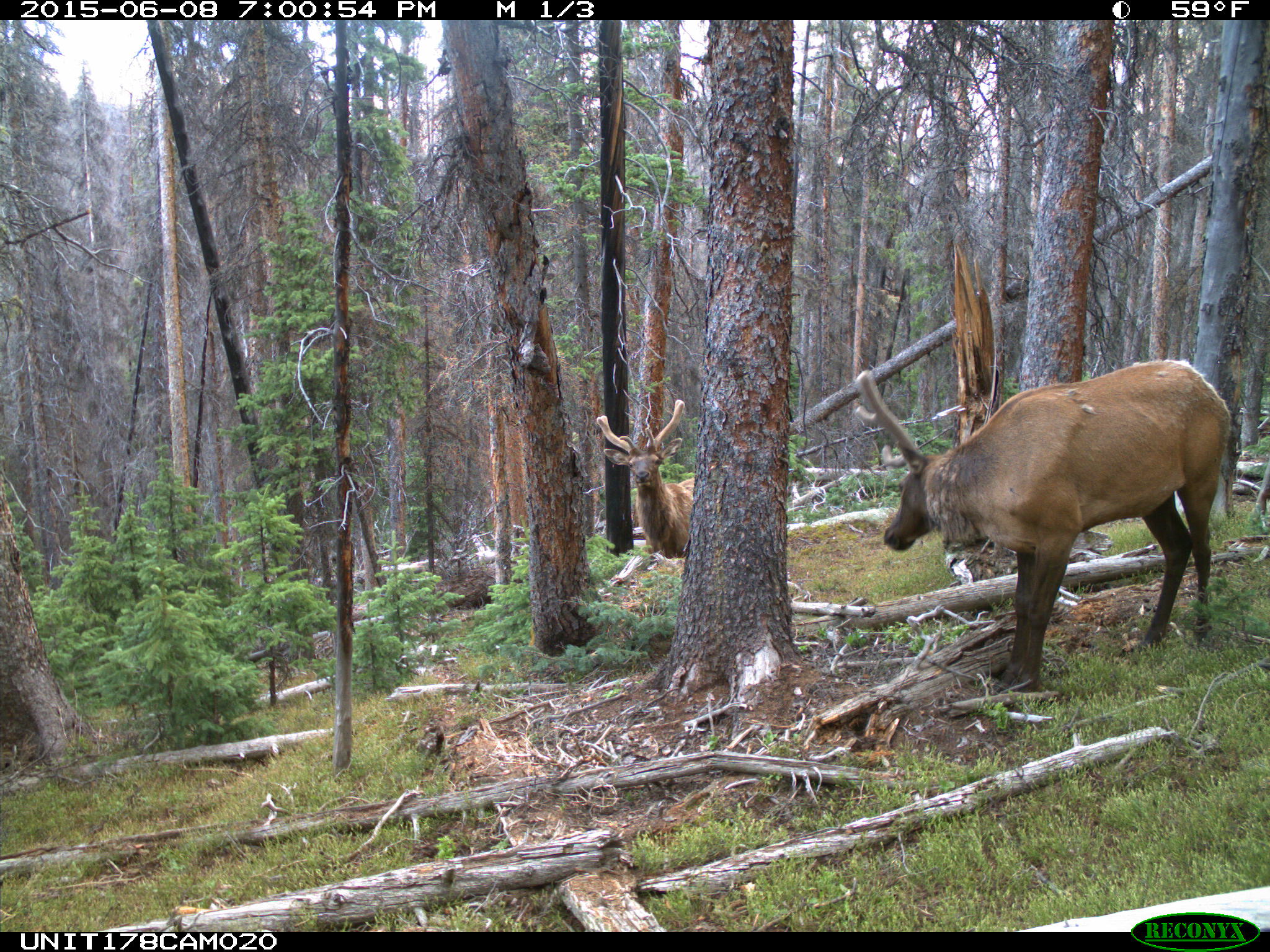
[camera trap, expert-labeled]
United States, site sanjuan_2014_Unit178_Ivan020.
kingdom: Animalia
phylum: Chordata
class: Mammalia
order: Artiodactyla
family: Cervidae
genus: Cervus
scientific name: Cervus elaphus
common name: red deer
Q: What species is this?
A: Cervus elaphus (red deer).